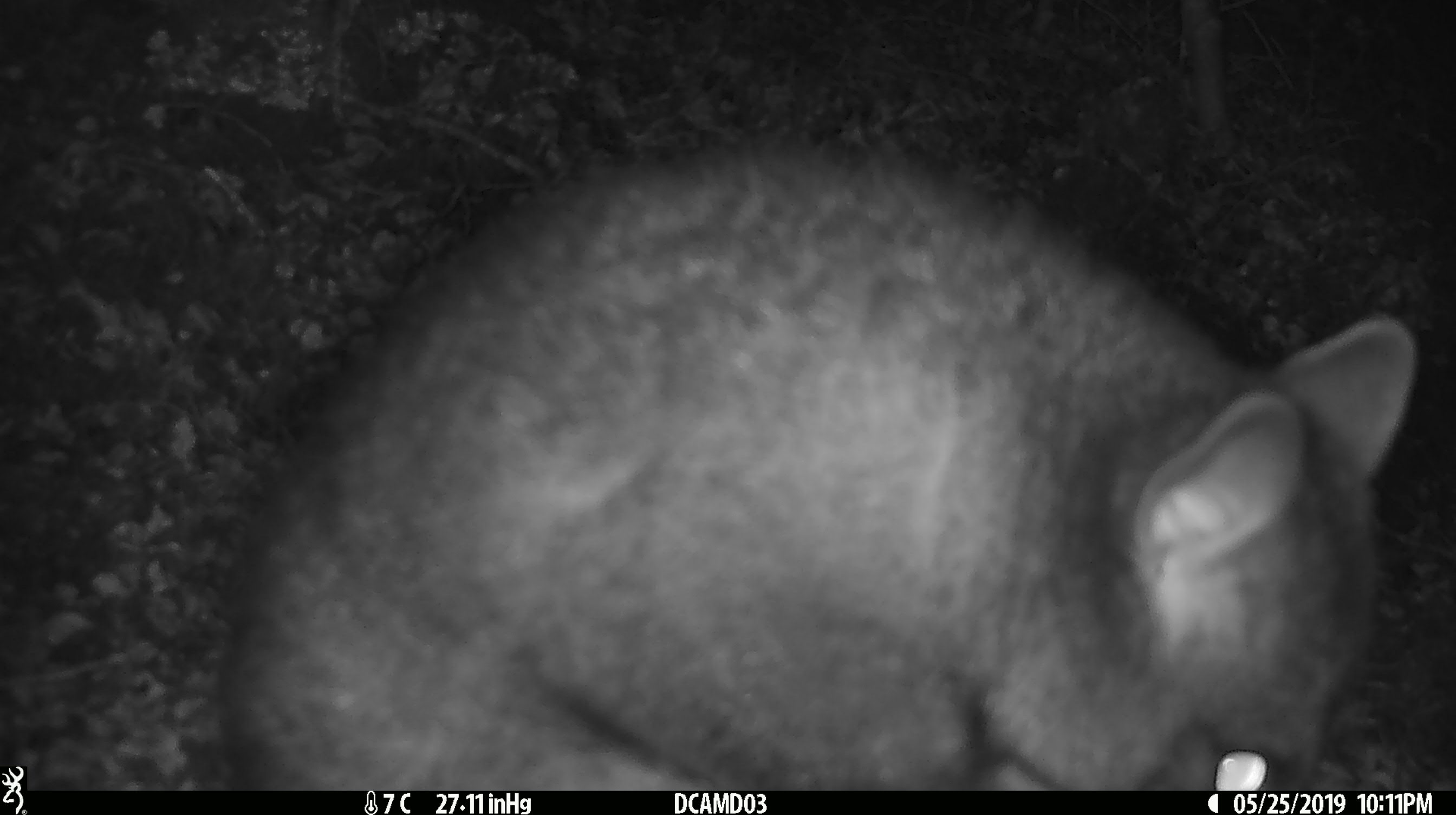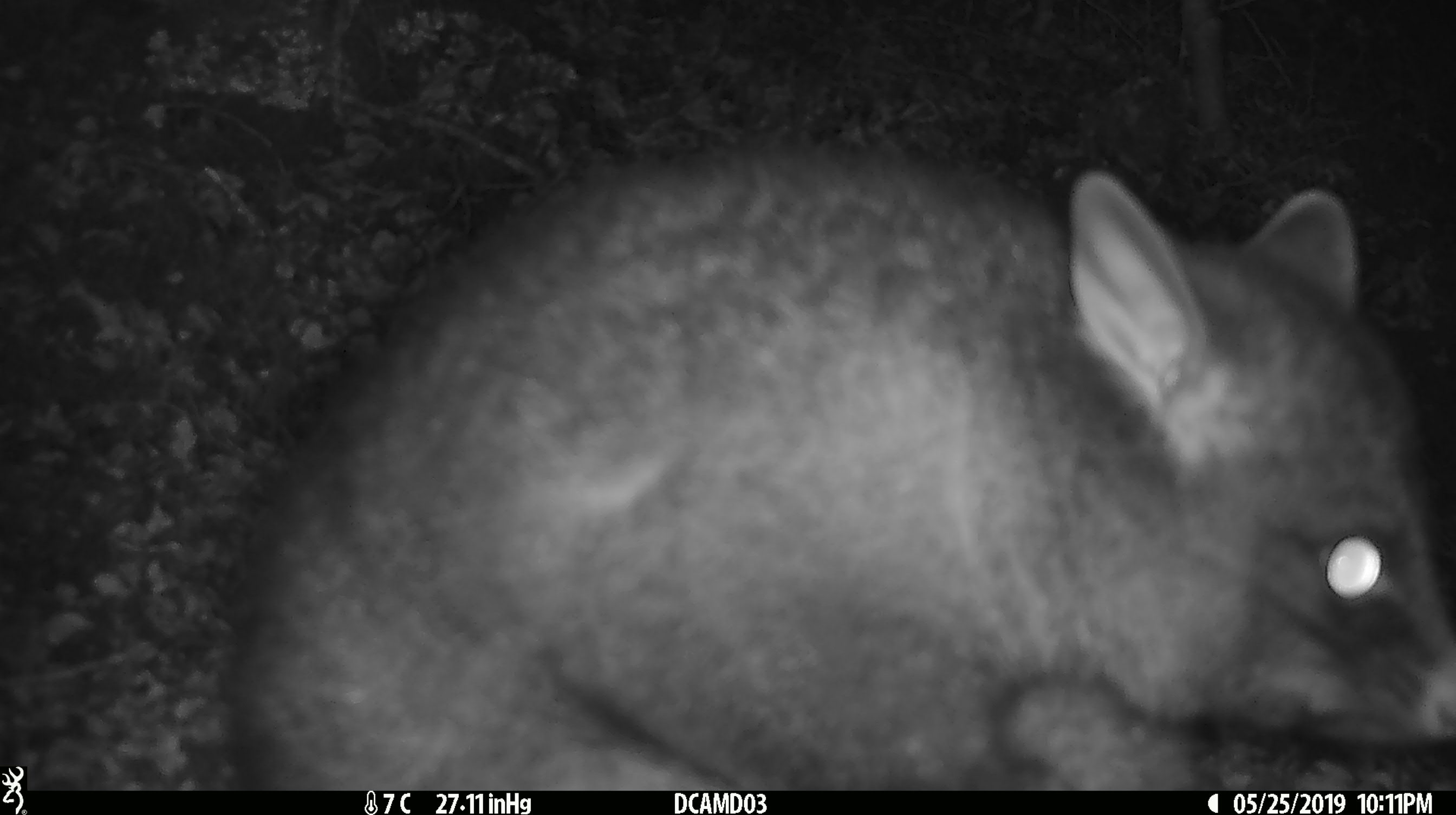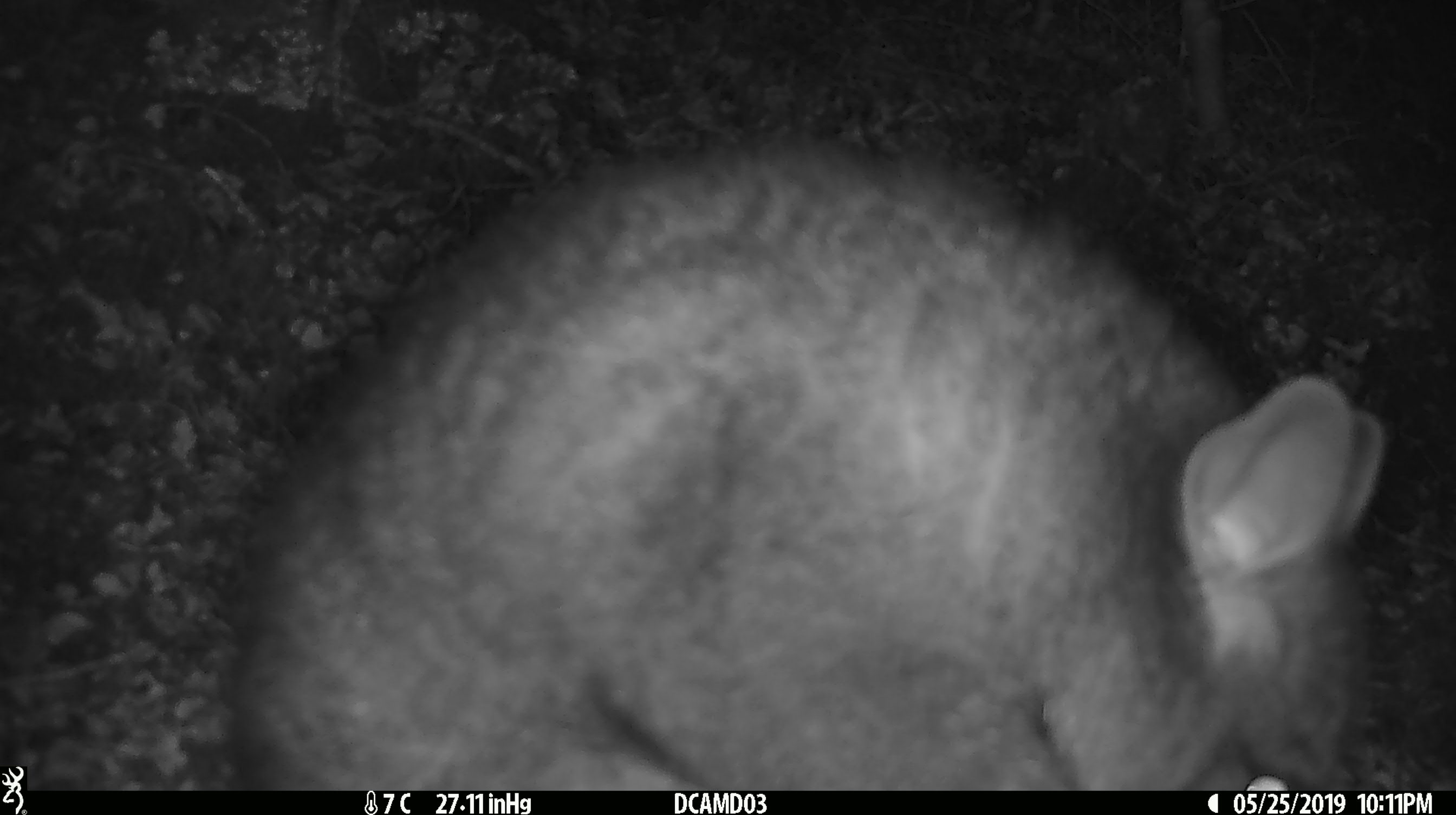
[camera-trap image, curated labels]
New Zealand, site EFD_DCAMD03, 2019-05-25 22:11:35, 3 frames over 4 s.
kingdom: Animalia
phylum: Chordata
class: Mammalia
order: Diprotodontia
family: Phalangeridae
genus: Trichosurus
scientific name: Trichosurus vulpecula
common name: common brushtail possum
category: possum